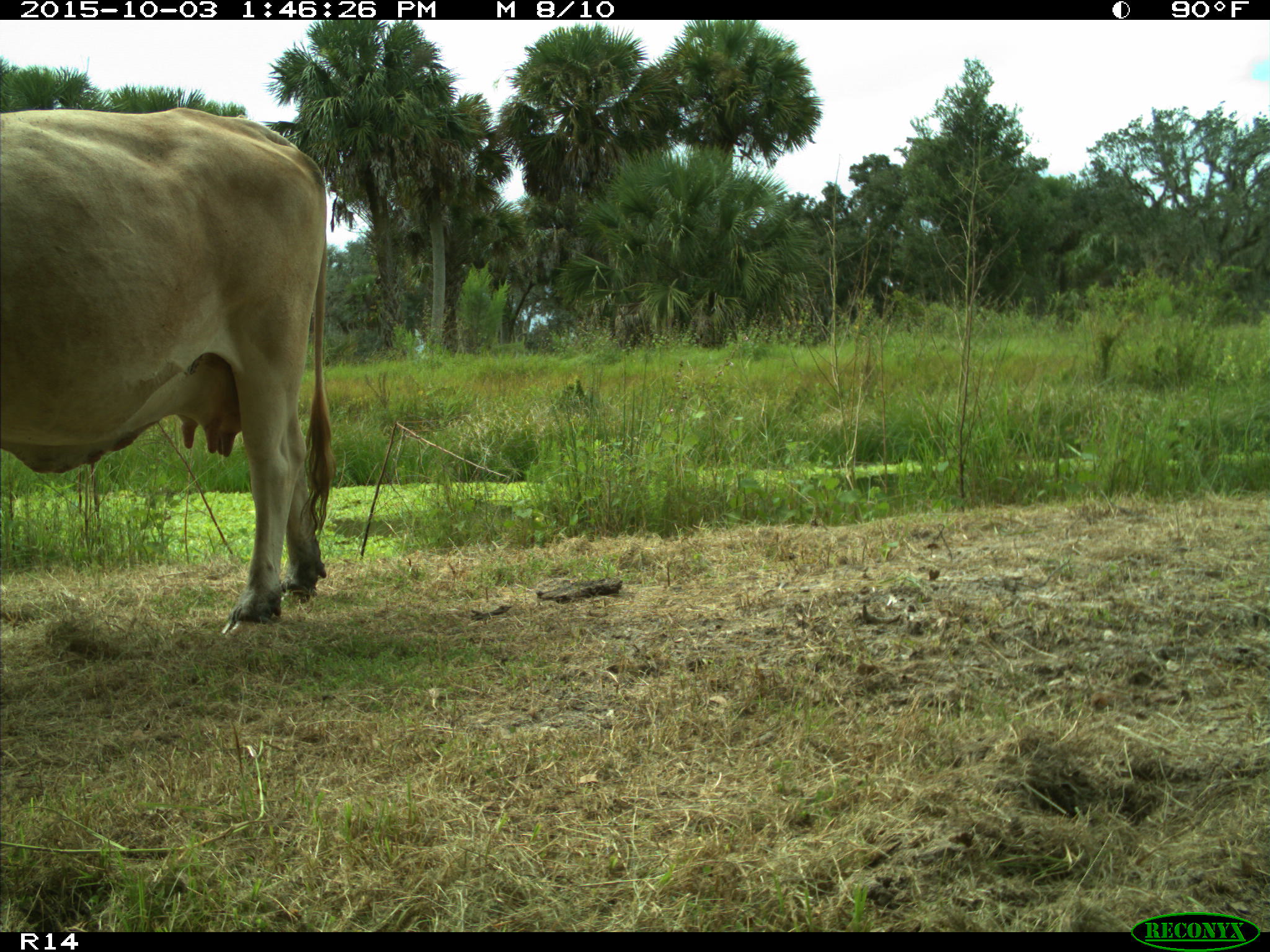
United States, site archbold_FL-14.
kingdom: Animalia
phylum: Chordata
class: Mammalia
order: Artiodactyla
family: Bovidae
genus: Bos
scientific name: Bos taurus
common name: domestic cow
Bos taurus (domestic cow).